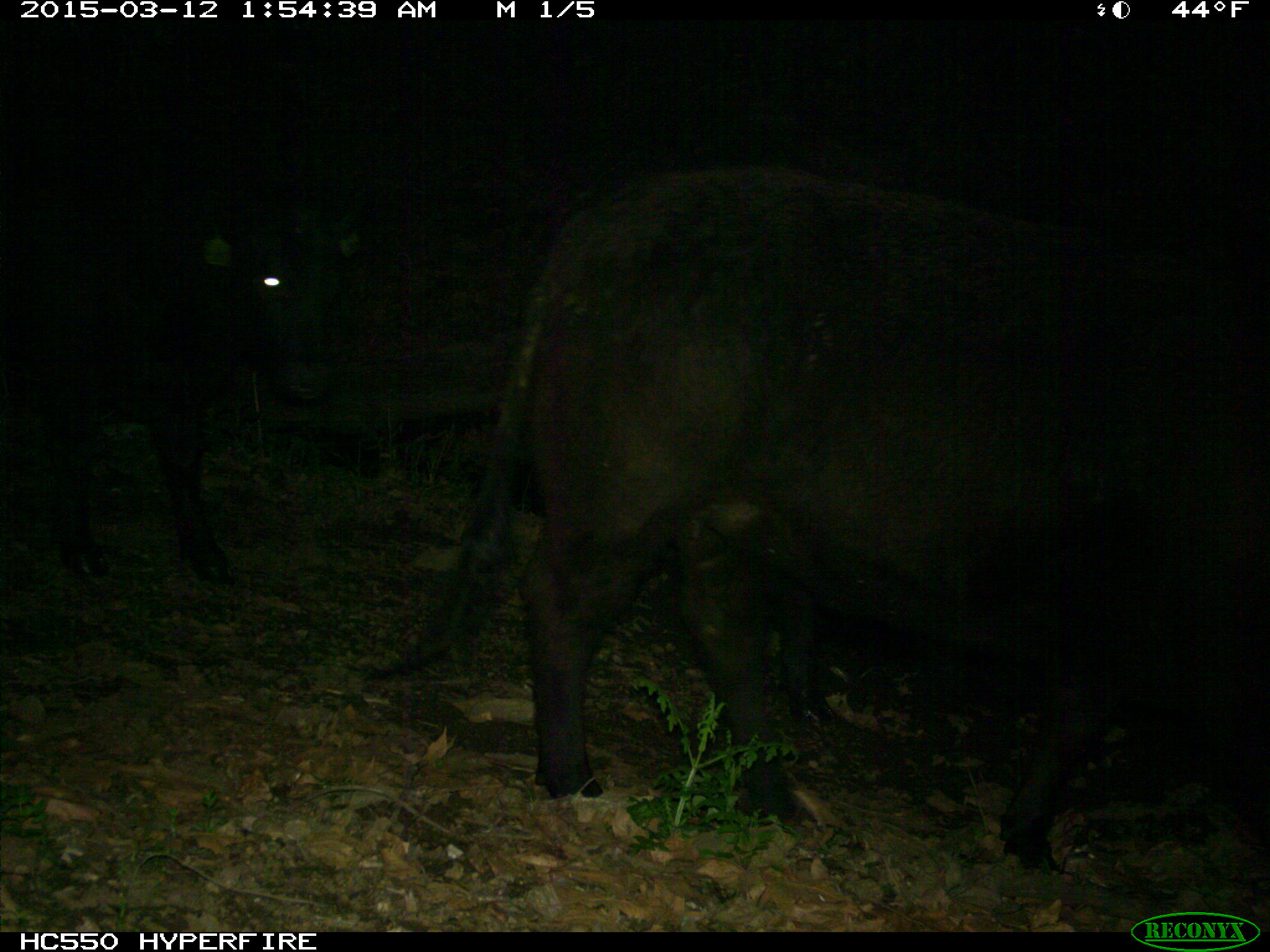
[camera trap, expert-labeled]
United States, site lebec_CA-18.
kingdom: Animalia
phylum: Chordata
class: Mammalia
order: Artiodactyla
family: Bovidae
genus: Bos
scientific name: Bos taurus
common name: domestic cow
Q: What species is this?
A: Bos taurus (domestic cow).